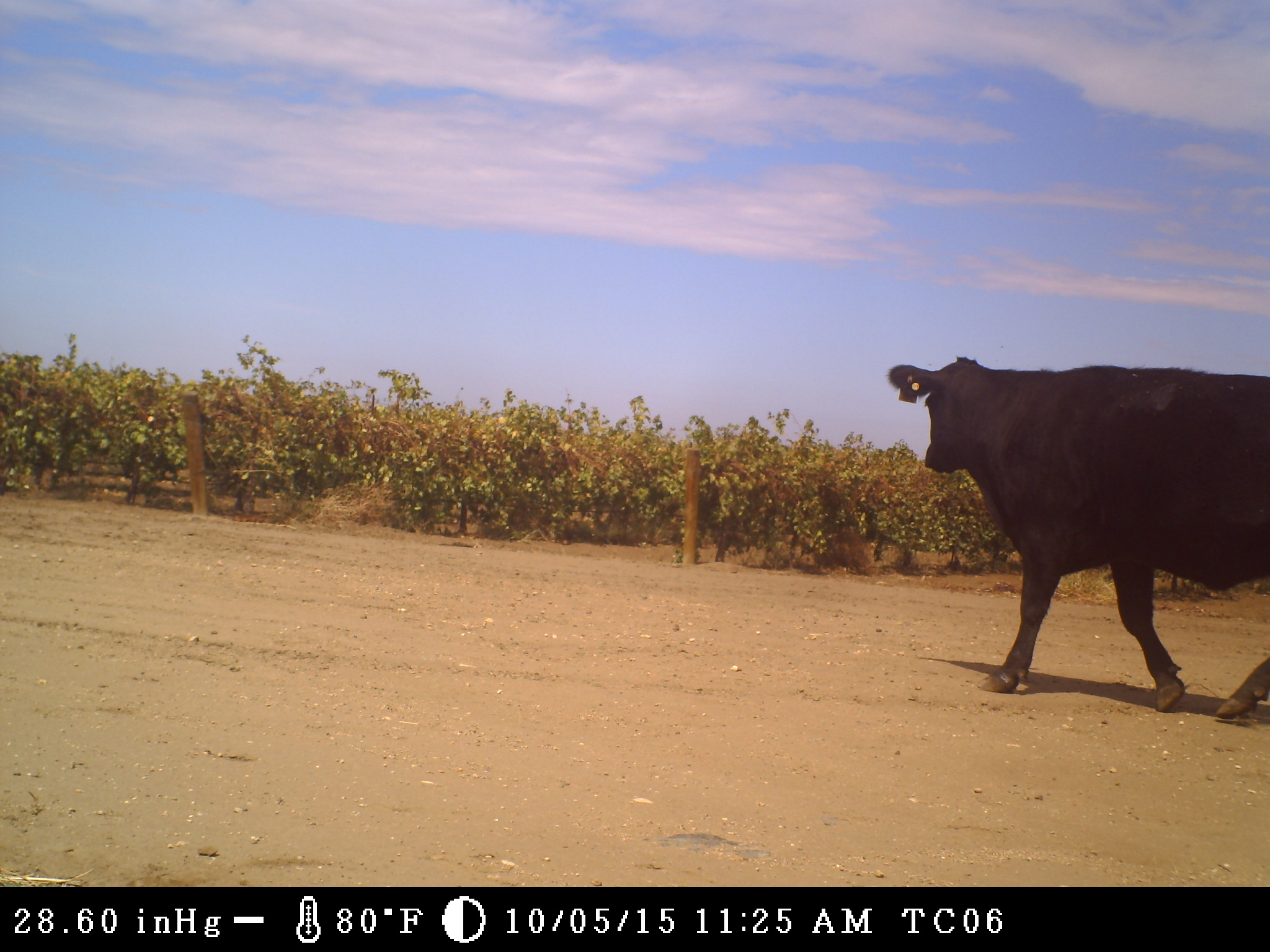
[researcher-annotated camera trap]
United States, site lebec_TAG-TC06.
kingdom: Animalia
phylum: Chordata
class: Mammalia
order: Artiodactyla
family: Bovidae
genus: Bos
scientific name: Bos taurus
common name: domestic cow